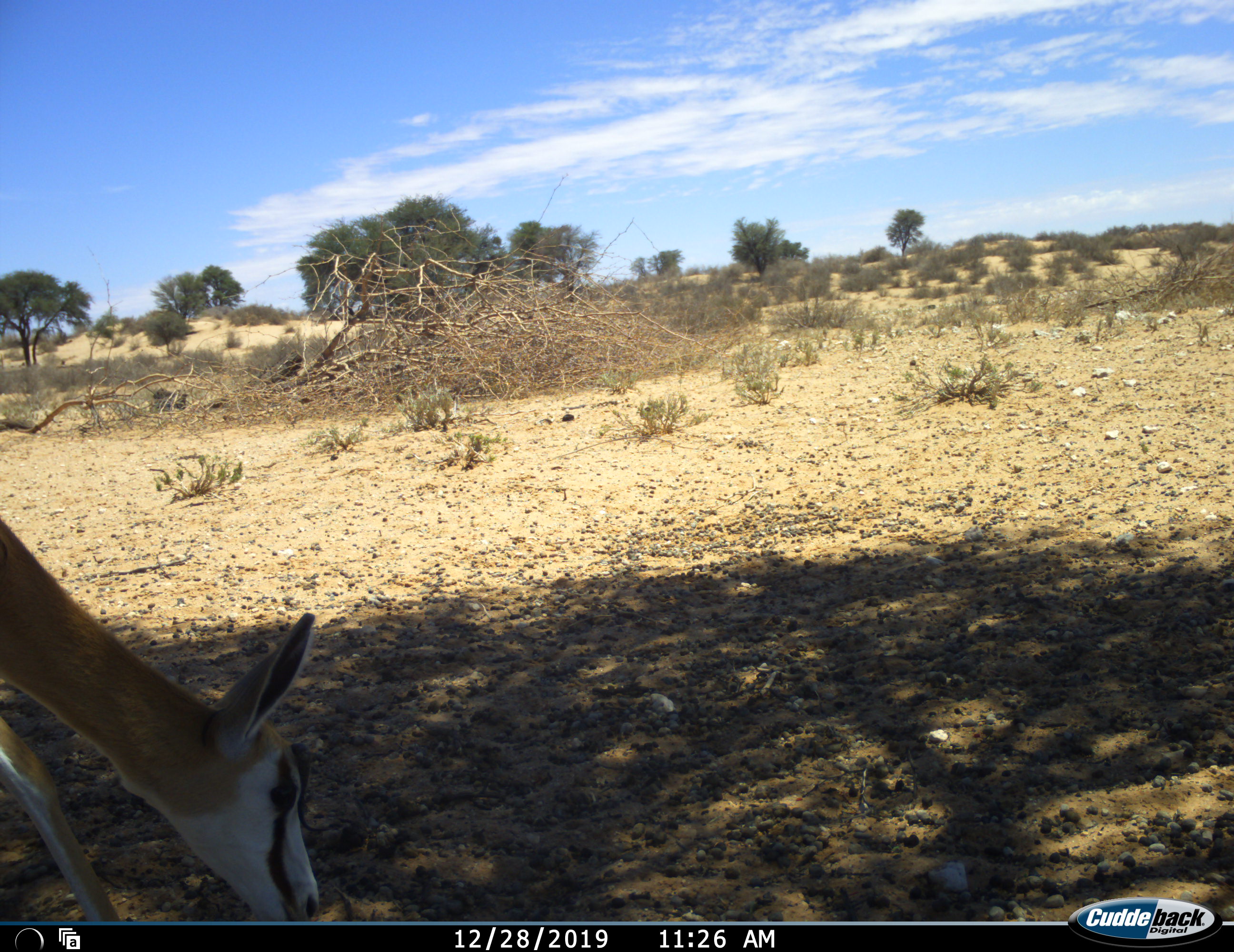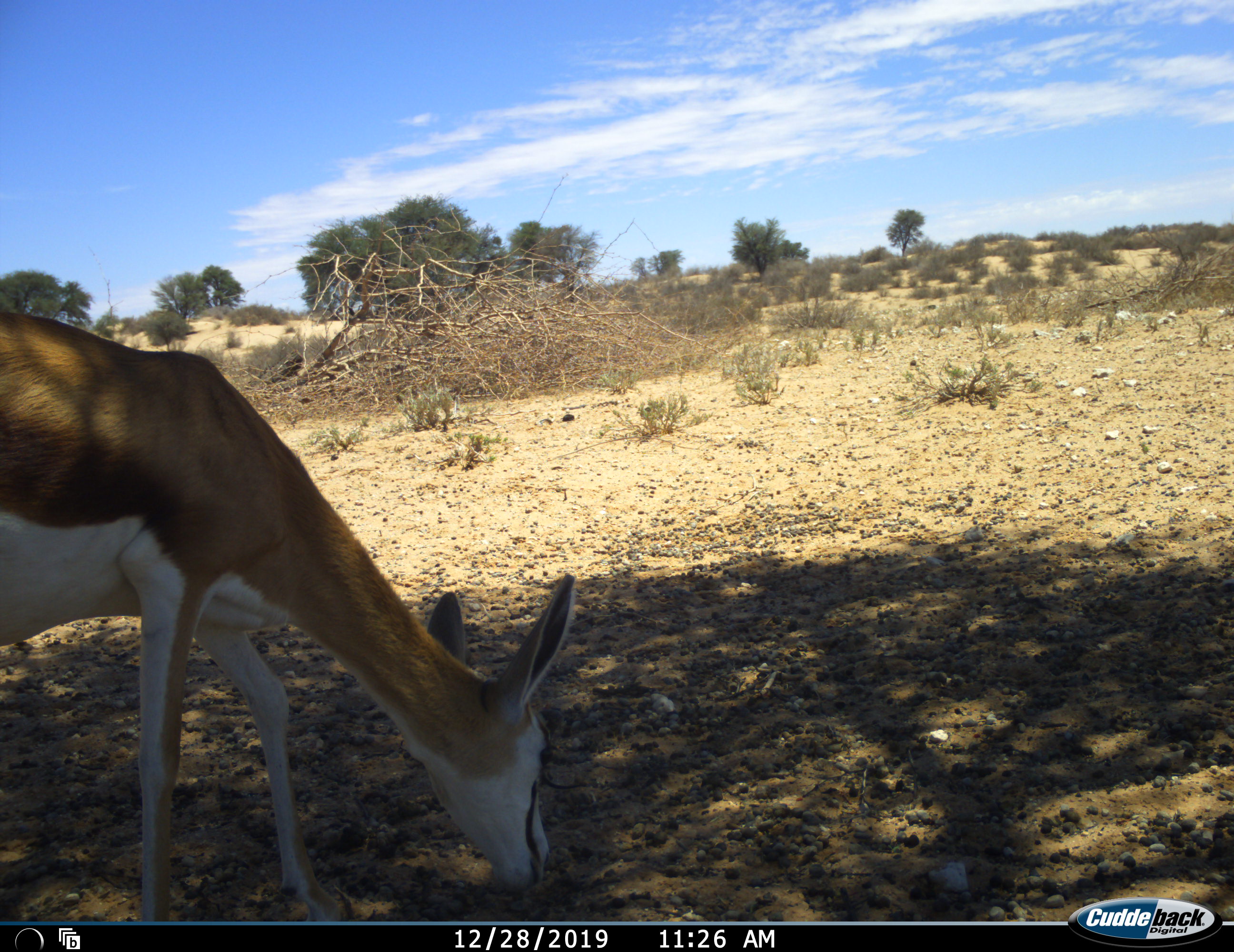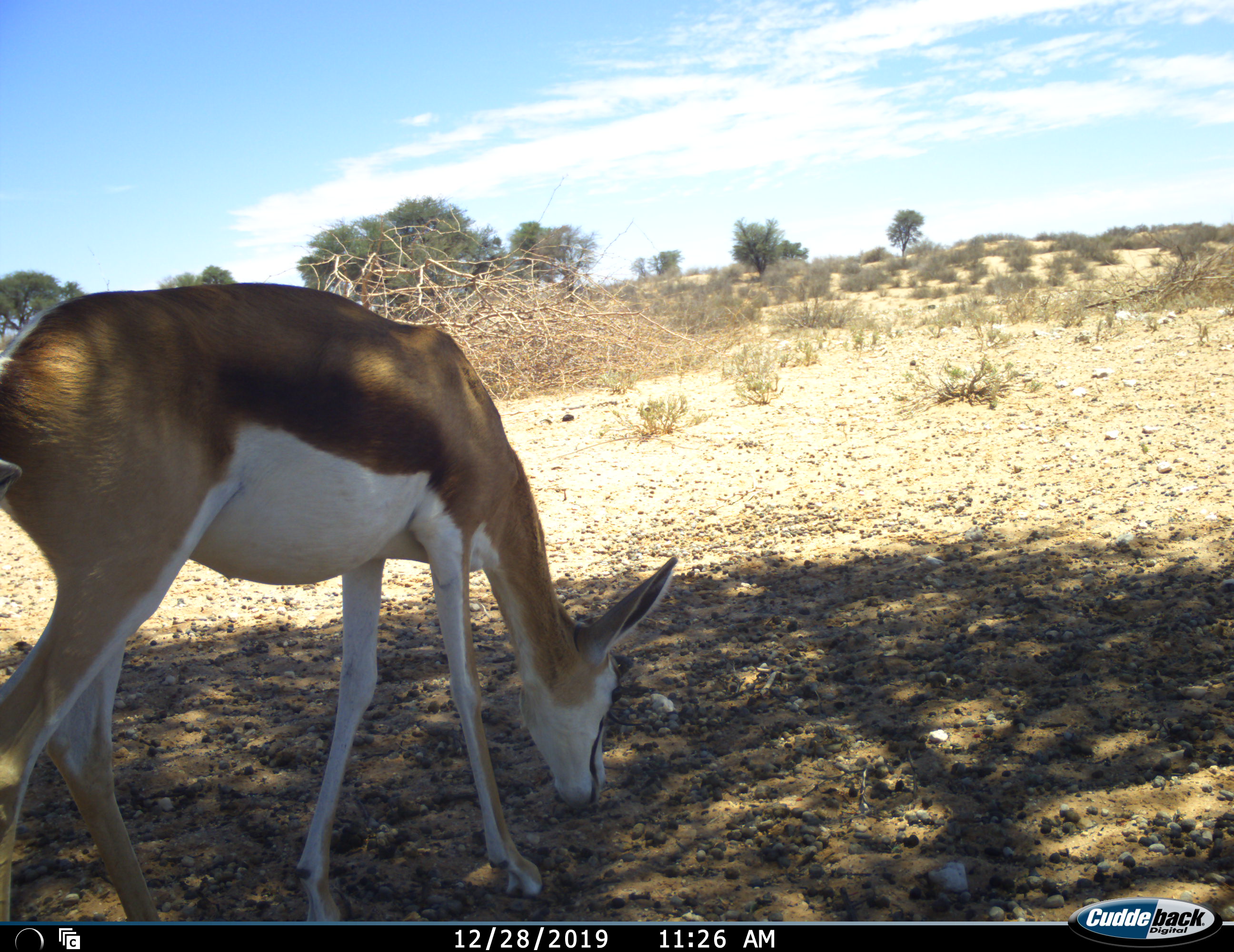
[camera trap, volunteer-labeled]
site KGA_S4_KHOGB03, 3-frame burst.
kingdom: Animalia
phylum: Chordata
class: Mammalia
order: Artiodactyla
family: Bovidae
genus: Antidorcas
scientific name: Antidorcas marsupialis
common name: springbok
Springbok (Antidorcas marsupialis), count 1. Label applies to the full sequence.